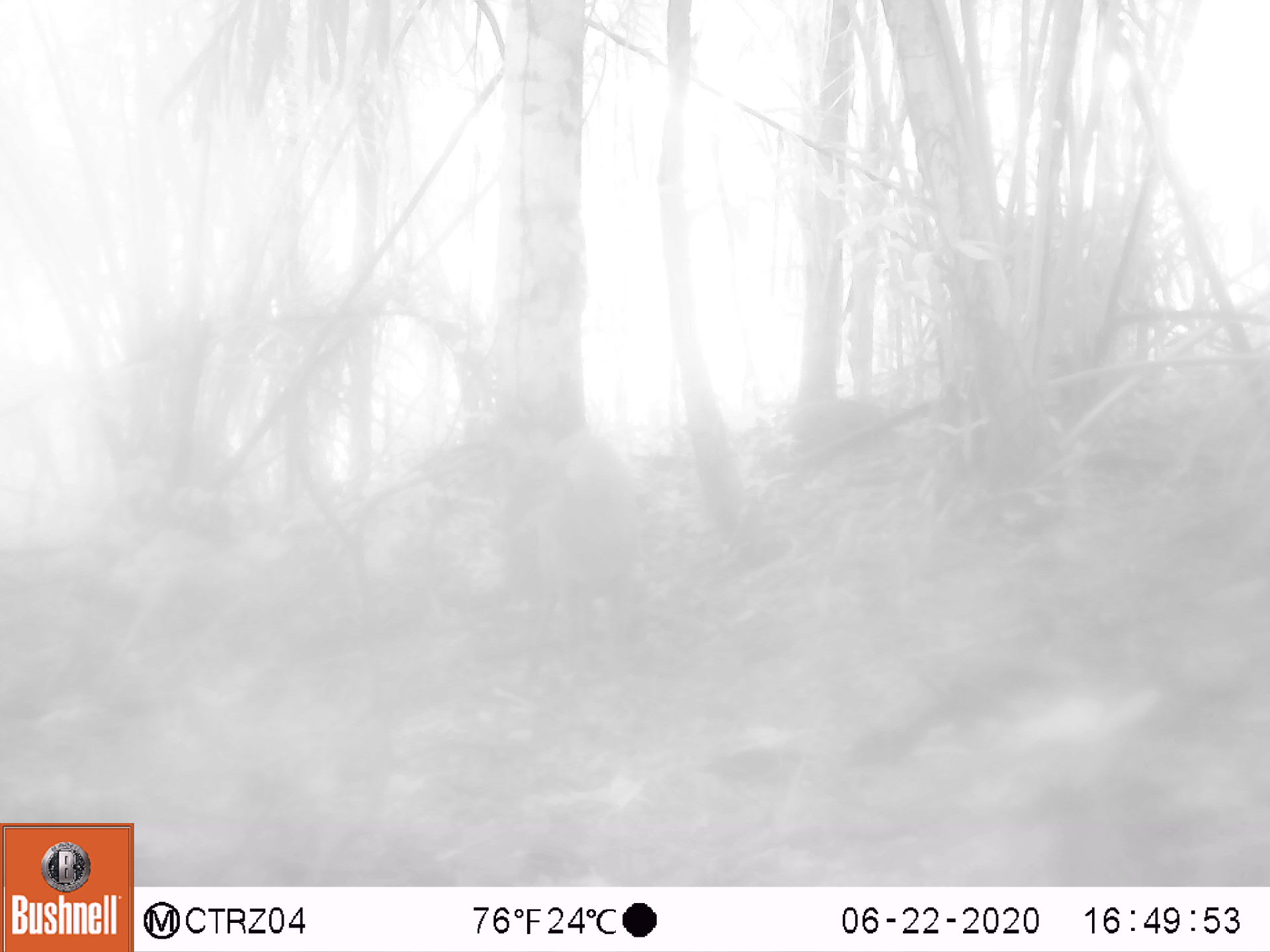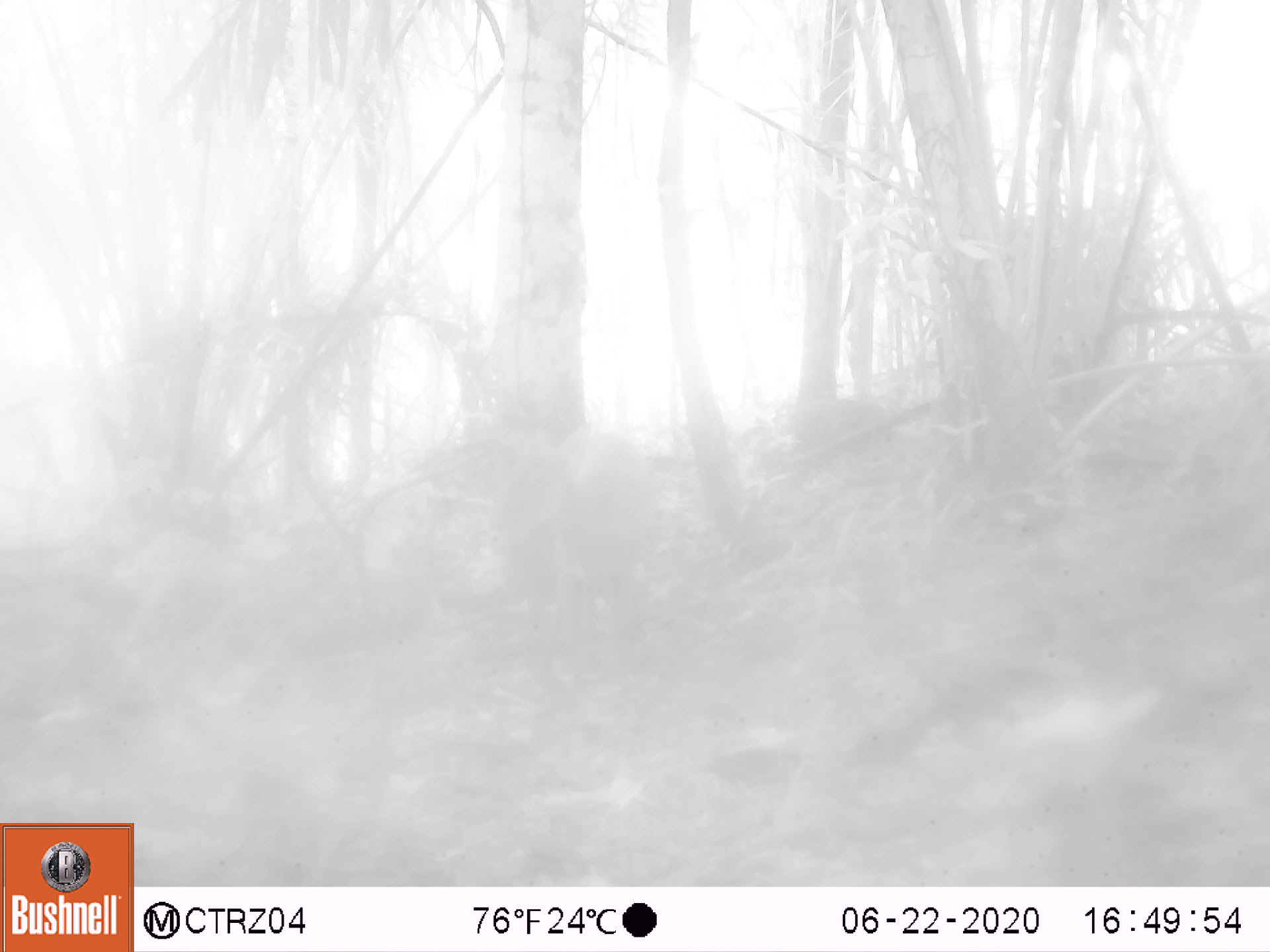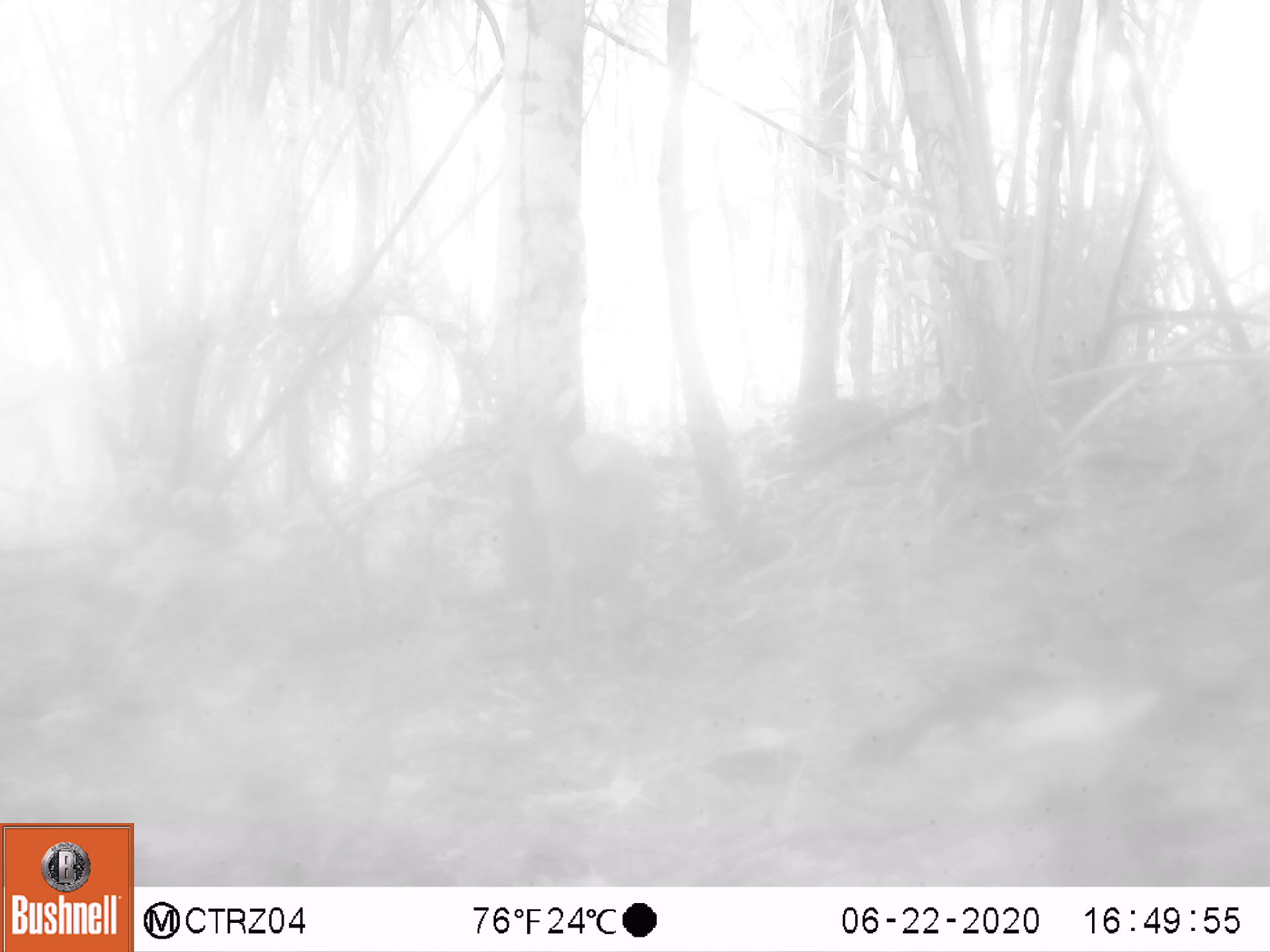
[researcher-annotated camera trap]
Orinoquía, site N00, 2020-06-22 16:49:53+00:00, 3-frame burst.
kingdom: Animalia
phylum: Chordata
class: Mammalia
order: Artiodactyla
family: Cervidae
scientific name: Cervidae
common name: deer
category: unknown cervid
Unknown cervid (deer) (Cervidae).